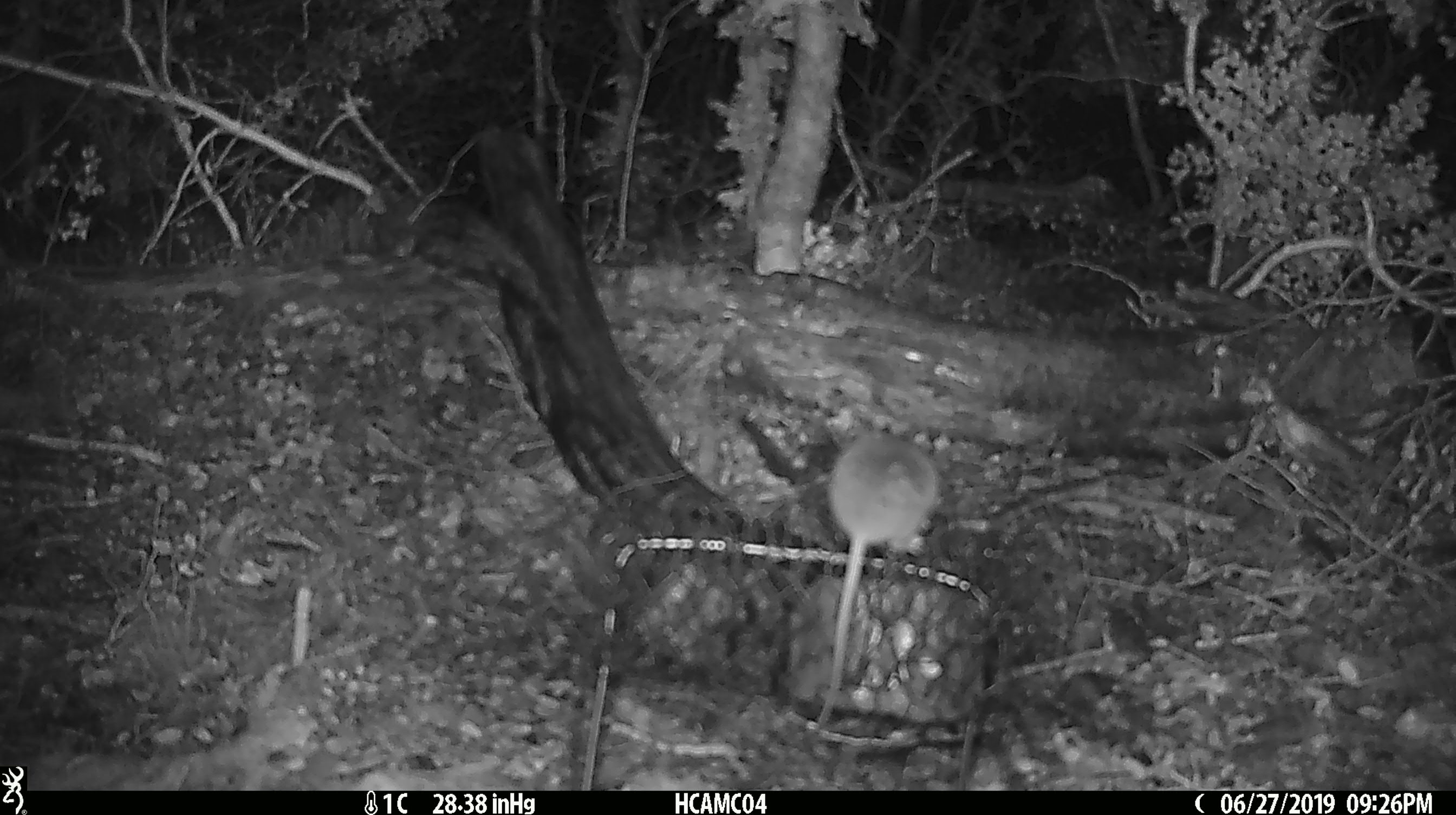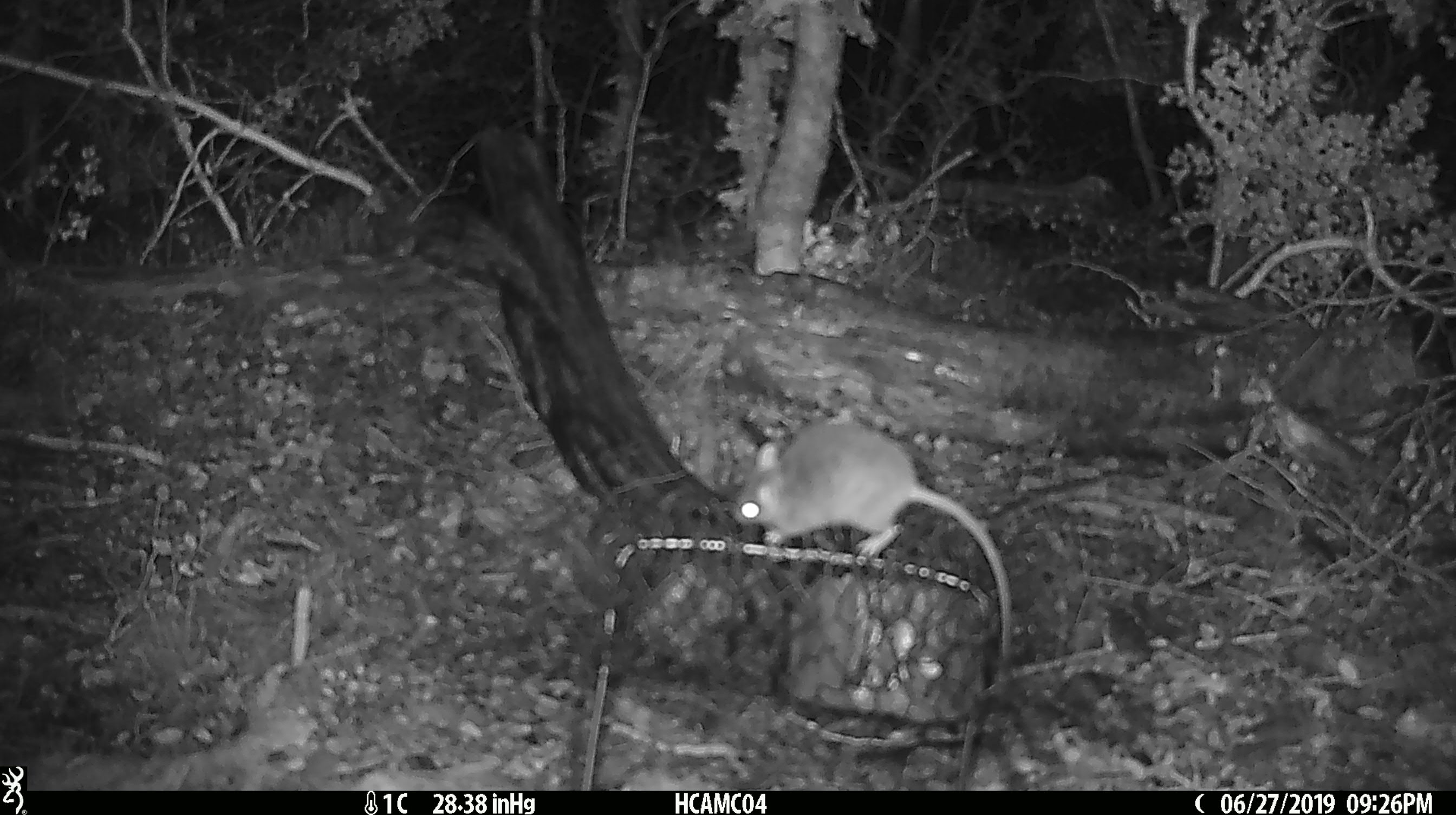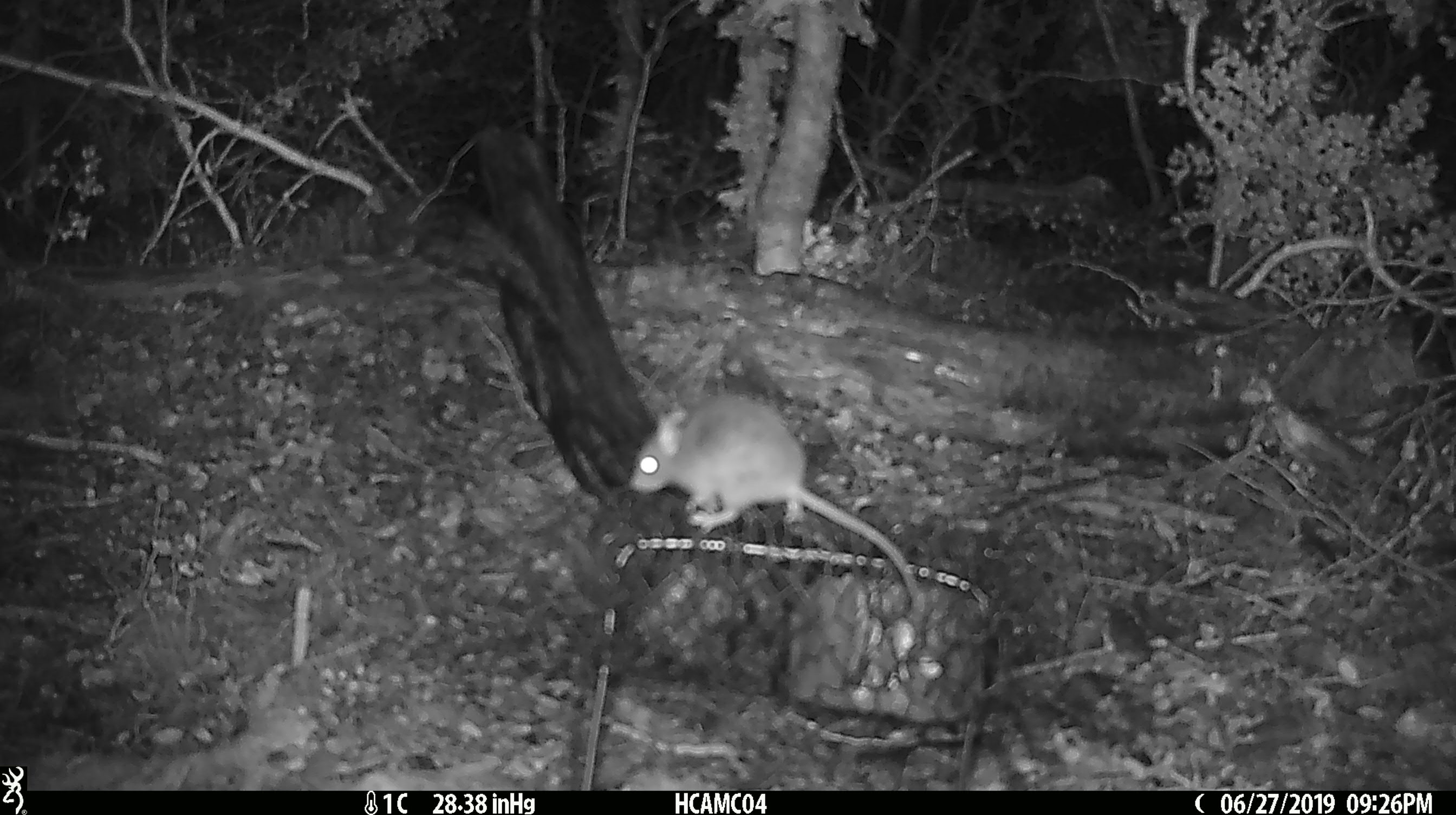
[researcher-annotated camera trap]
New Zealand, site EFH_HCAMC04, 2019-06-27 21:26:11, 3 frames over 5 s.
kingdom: Animalia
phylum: Chordata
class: Mammalia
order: Rodentia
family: Muridae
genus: Mus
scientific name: Mus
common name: mouse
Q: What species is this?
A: Mouse (Mus).